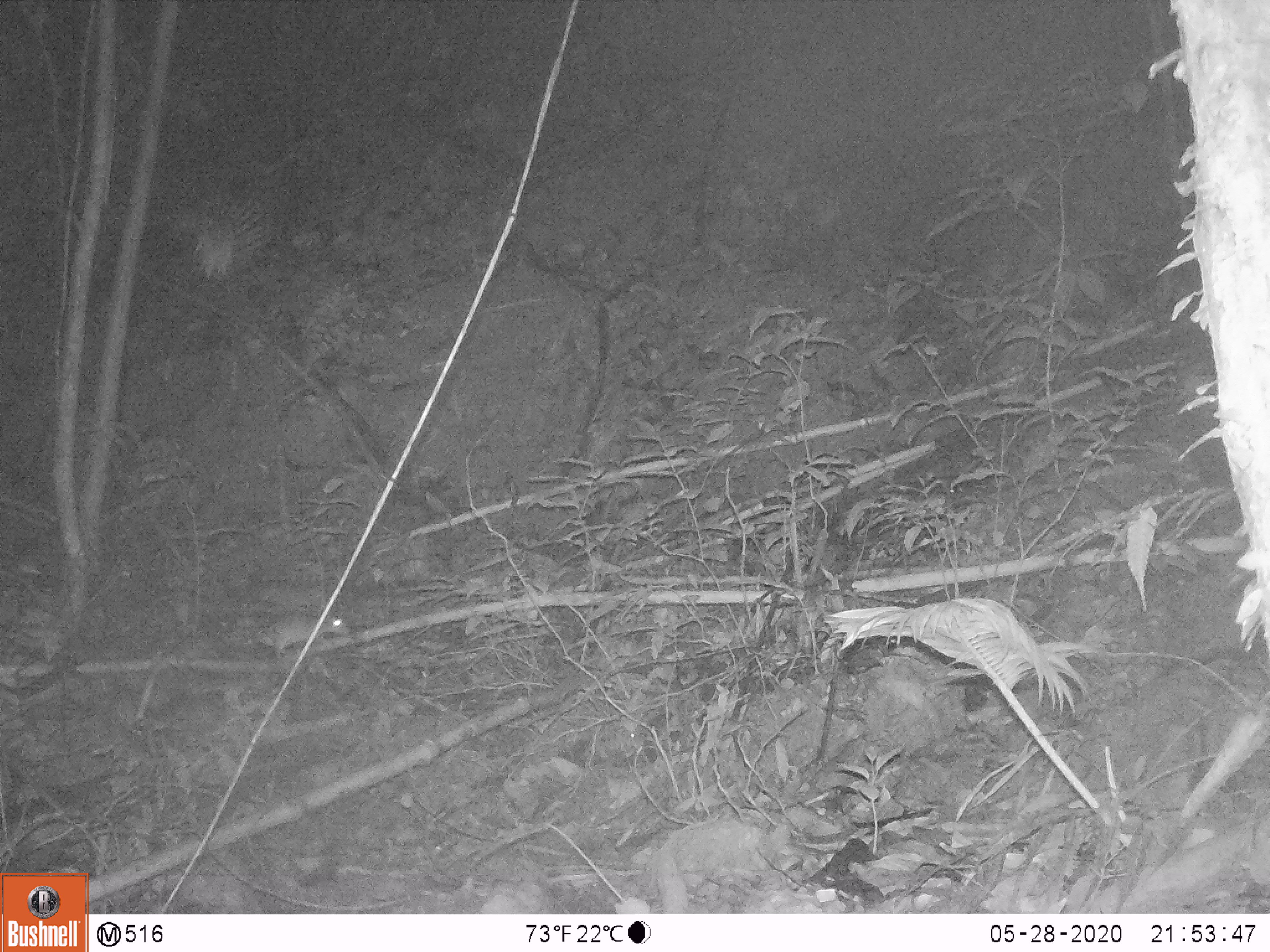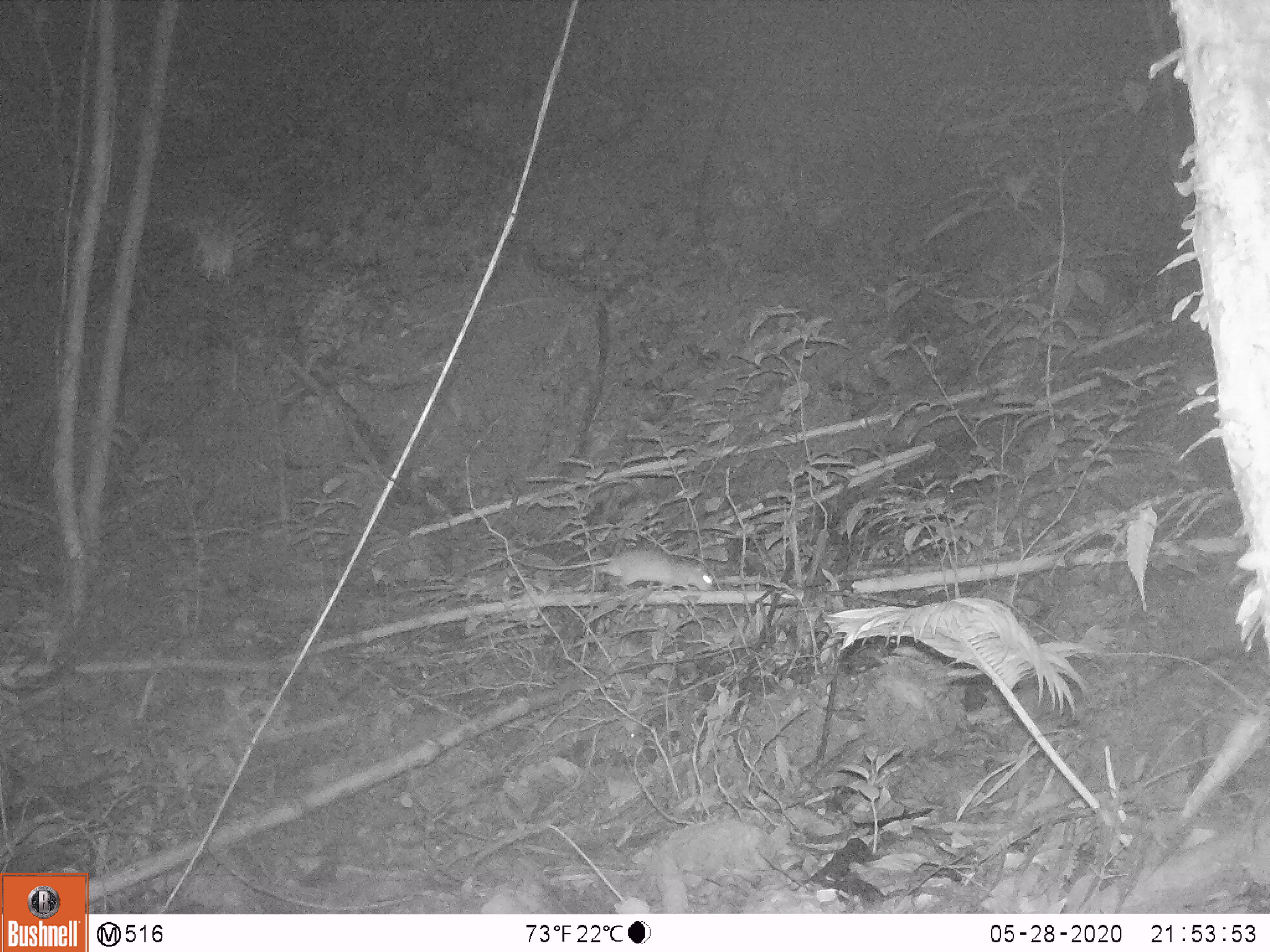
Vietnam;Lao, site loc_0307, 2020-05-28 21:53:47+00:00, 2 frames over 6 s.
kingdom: Animalia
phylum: Chordata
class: Mammalia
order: Rodentia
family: Muridae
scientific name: Muridae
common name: old-world mice and rats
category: unidentified murid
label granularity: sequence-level